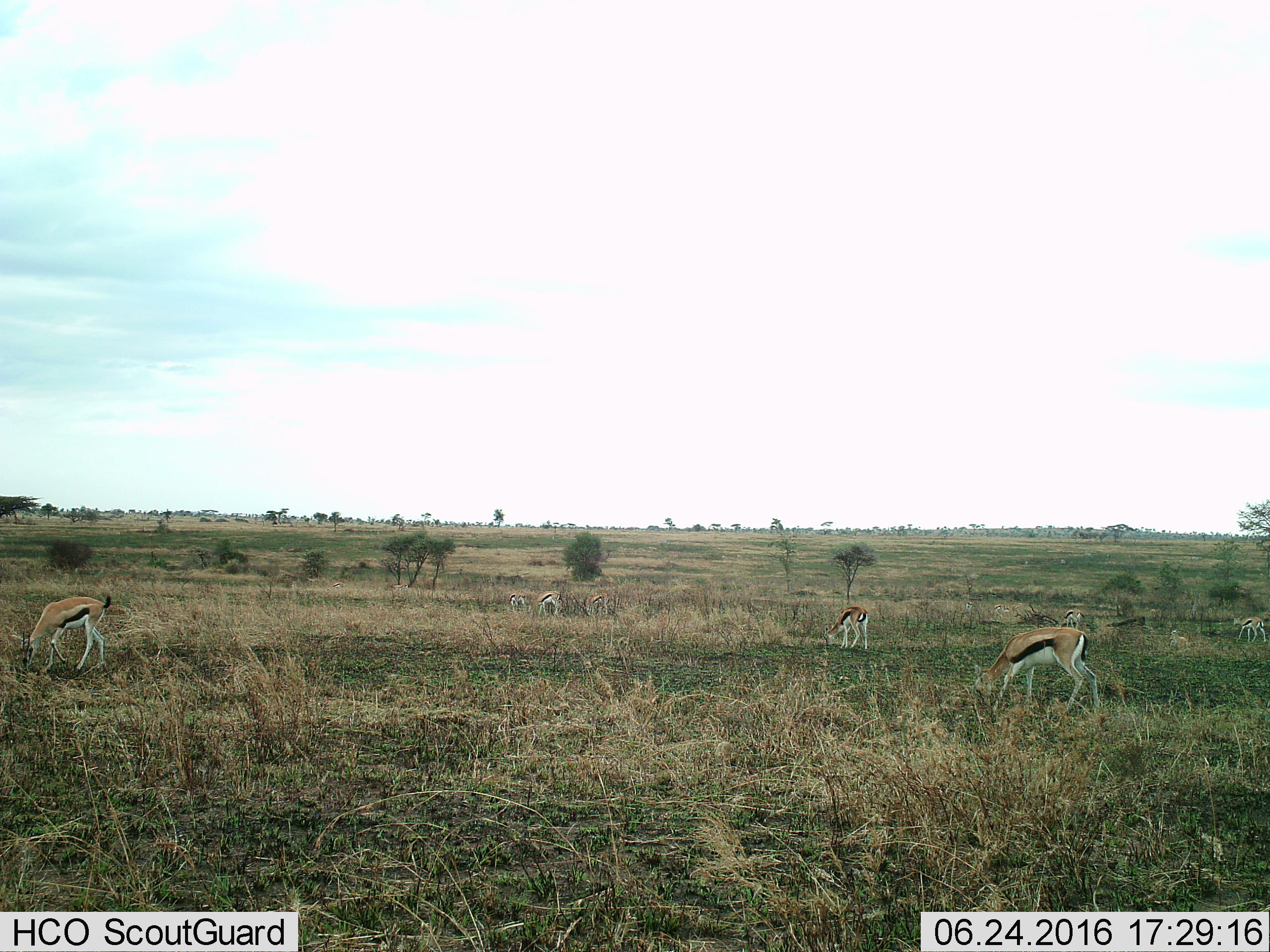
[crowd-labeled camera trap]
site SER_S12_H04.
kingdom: Animalia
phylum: Chordata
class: Mammalia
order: Artiodactyla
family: Bovidae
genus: Eudorcas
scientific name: Eudorcas thomsonii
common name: thomson's gazelle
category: gazellethomsons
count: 9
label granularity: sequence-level